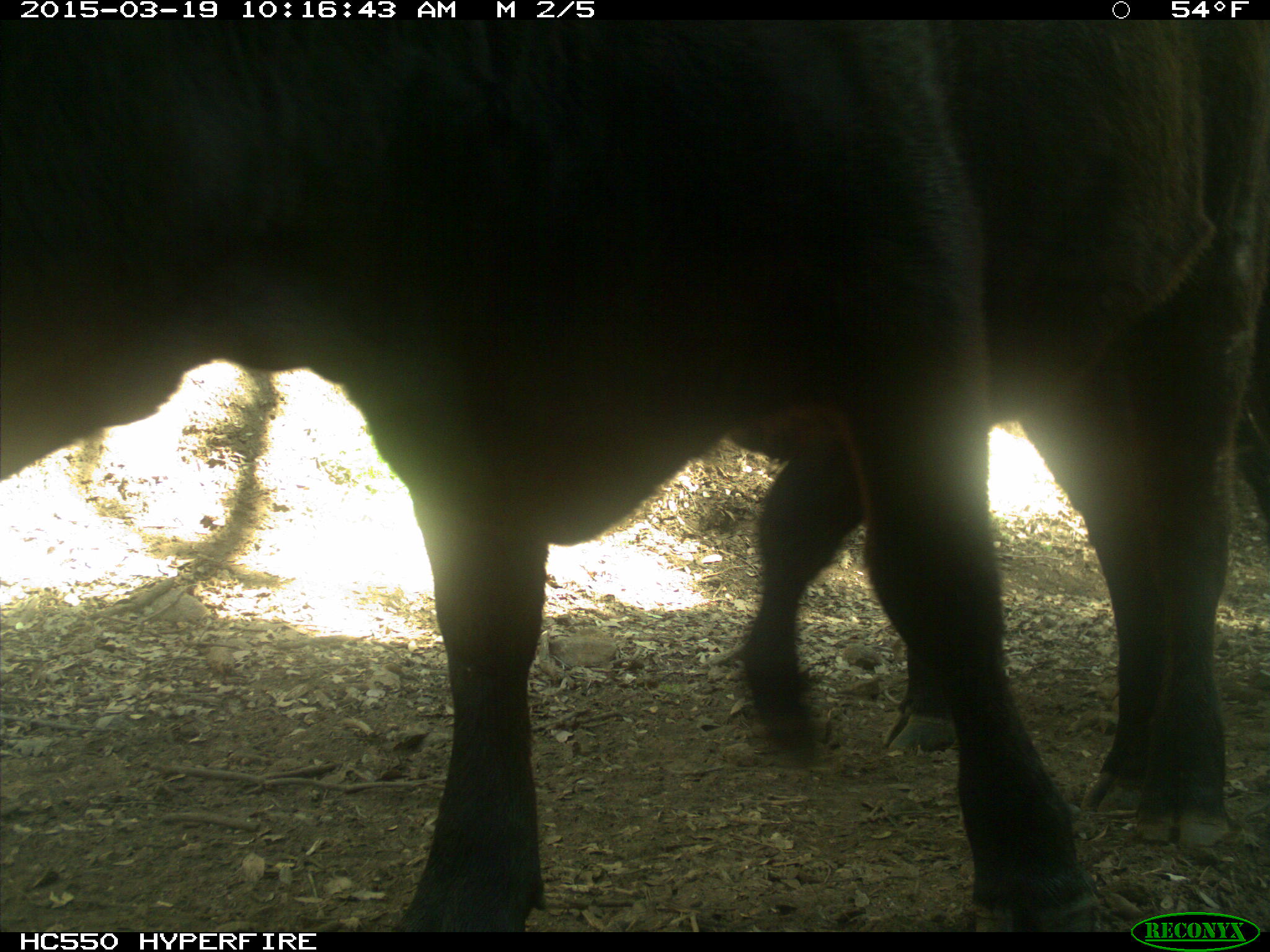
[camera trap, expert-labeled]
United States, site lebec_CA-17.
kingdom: Animalia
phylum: Chordata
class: Mammalia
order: Artiodactyla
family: Bovidae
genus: Bos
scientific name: Bos taurus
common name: domestic cow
Bos taurus (domestic cow).